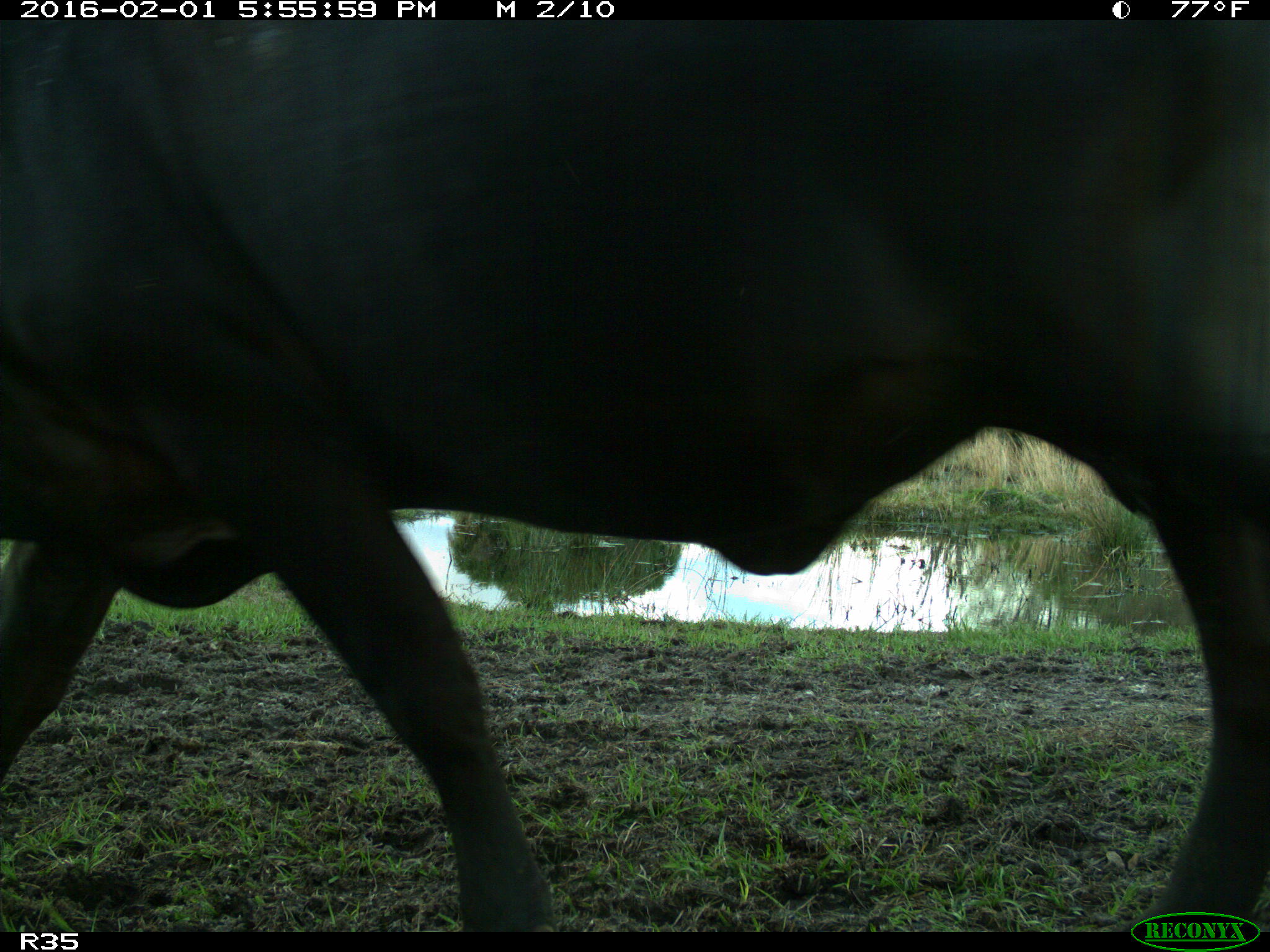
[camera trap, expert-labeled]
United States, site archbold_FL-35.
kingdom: Animalia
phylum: Chordata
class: Mammalia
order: Artiodactyla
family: Bovidae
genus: Bos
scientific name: Bos taurus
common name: domestic cow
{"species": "Bos taurus (domestic cow)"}